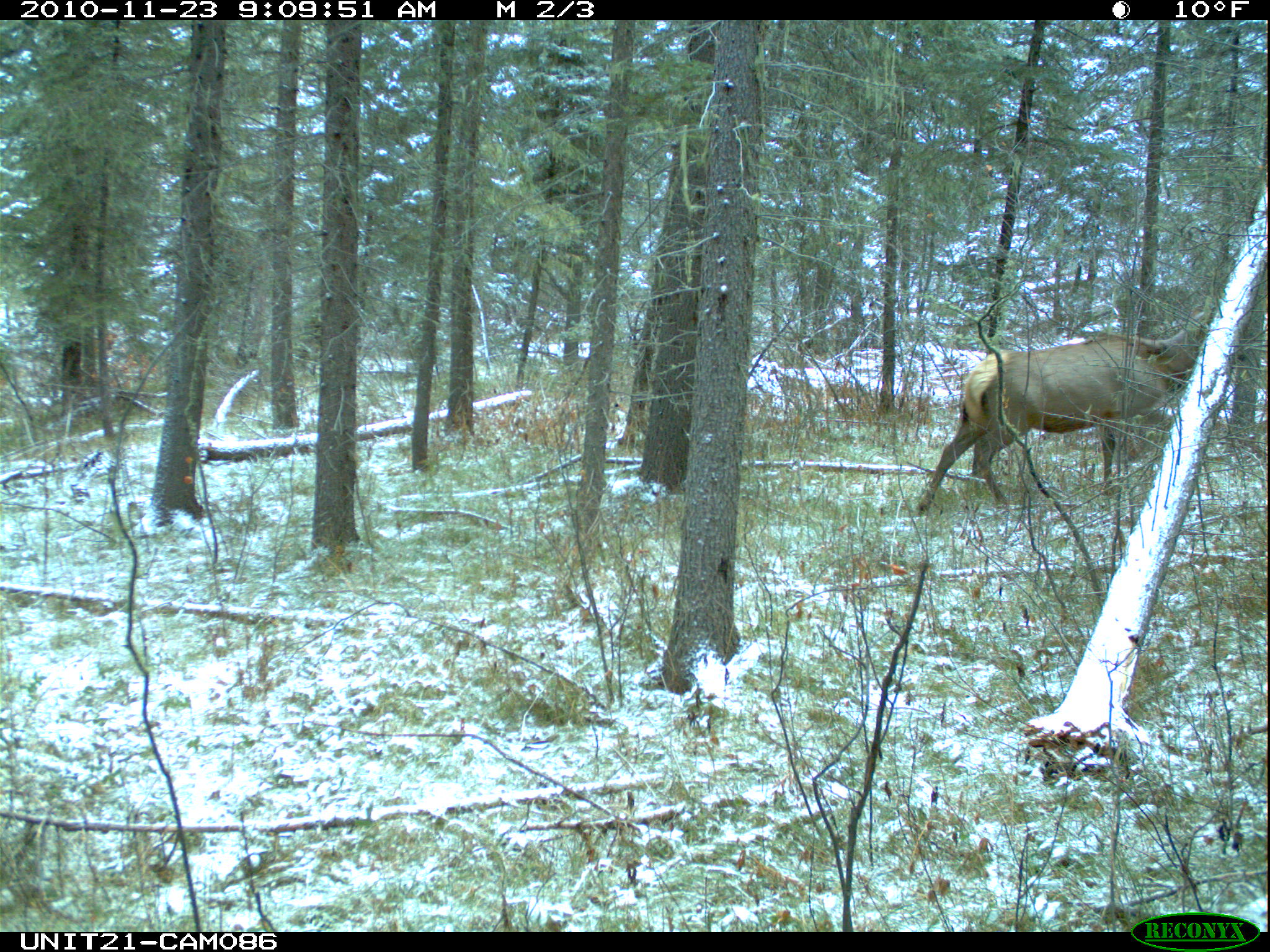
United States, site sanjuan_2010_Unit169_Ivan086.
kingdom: Animalia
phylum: Chordata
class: Mammalia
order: Artiodactyla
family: Cervidae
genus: Cervus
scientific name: Cervus elaphus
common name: red deer